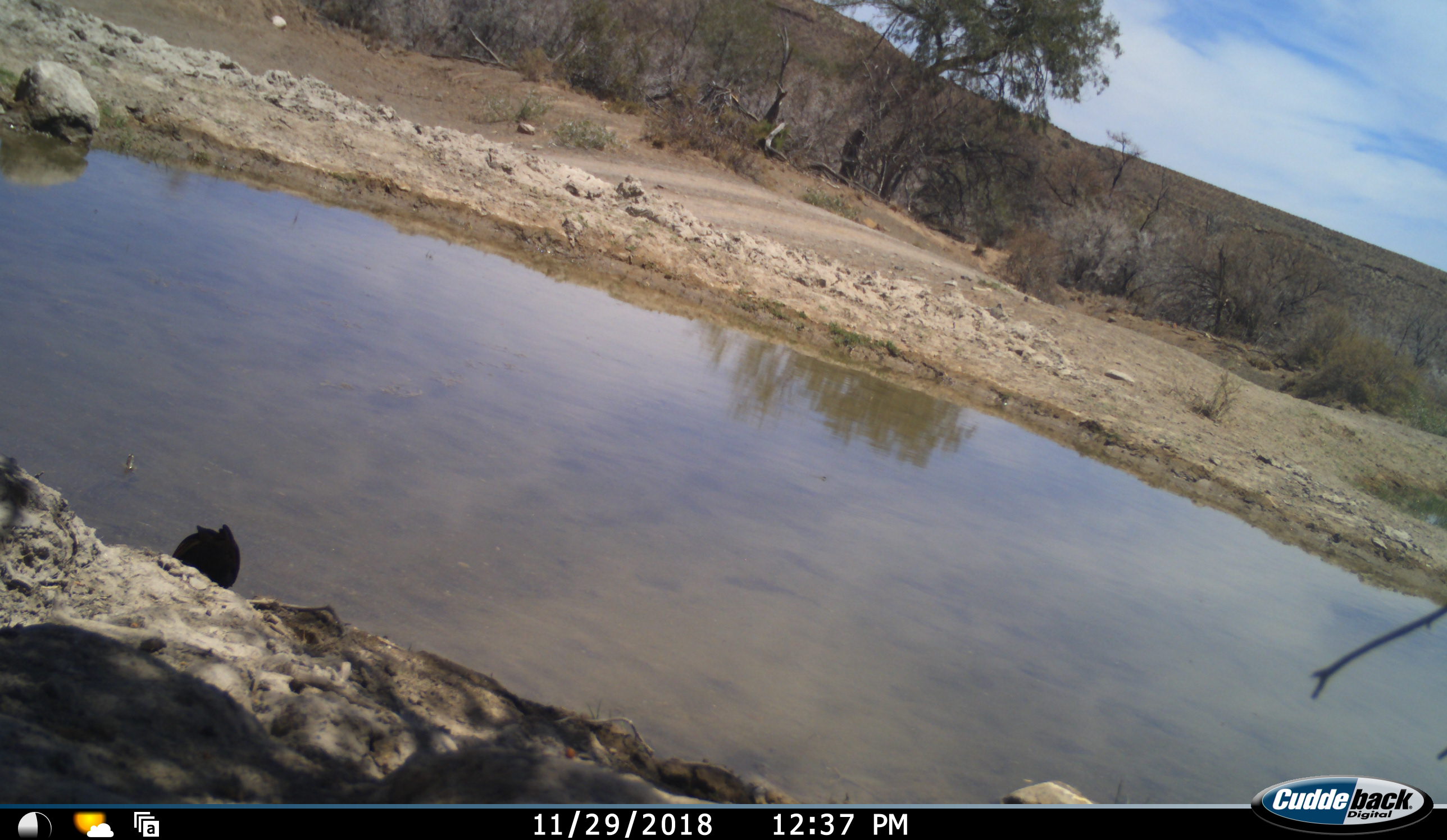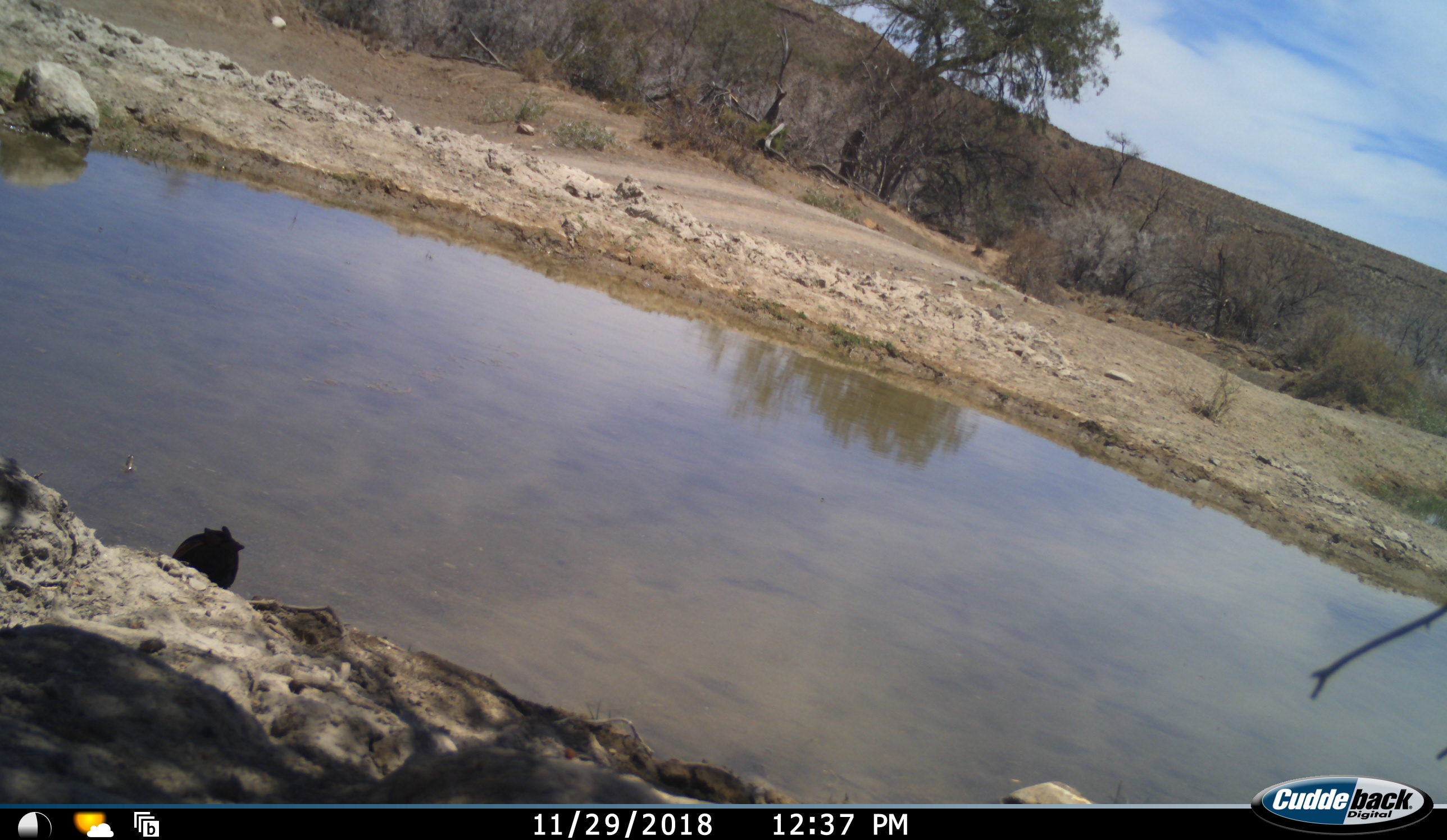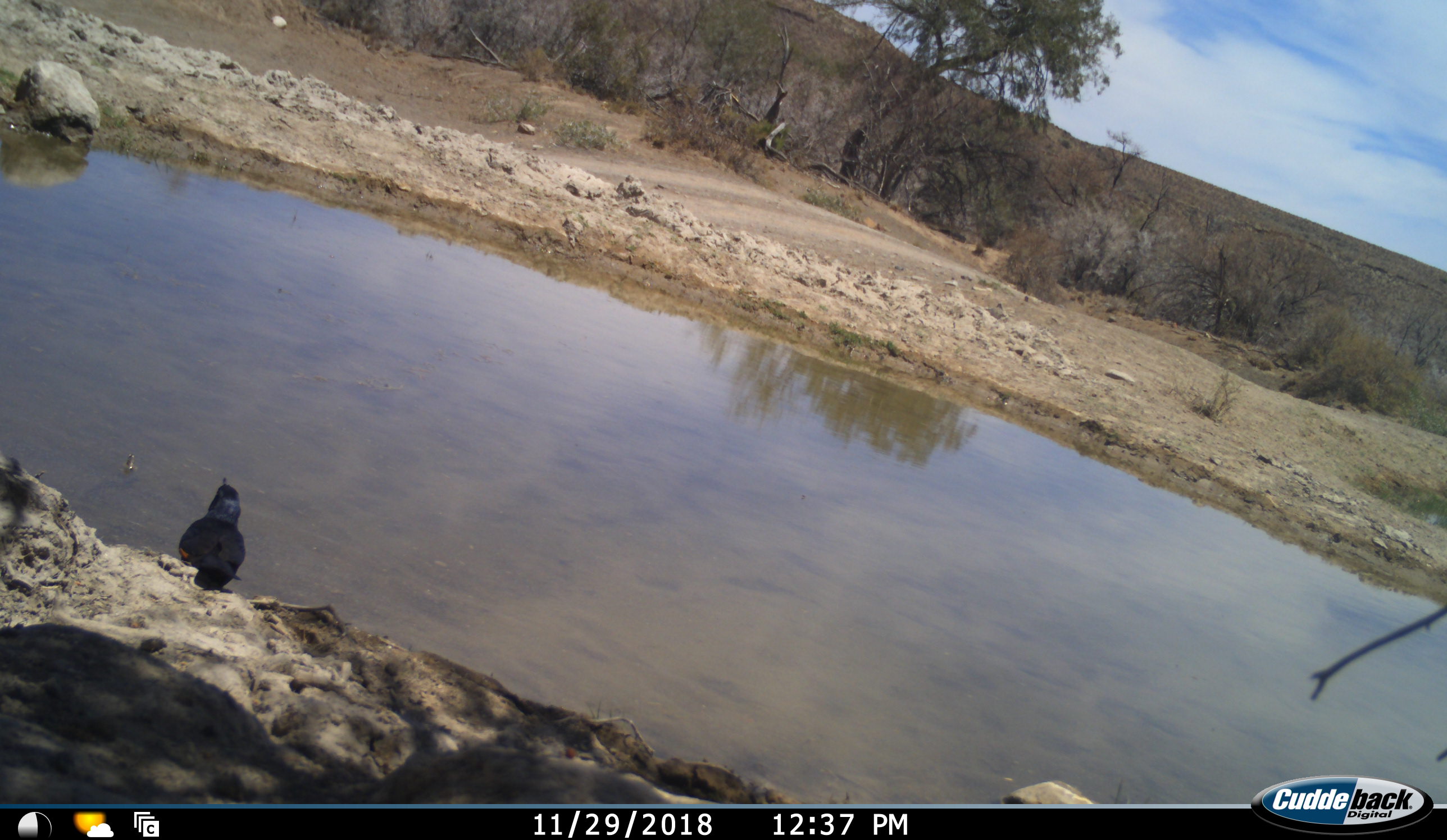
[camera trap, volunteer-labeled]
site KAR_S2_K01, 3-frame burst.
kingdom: Animalia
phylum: Chordata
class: Aves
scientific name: Aves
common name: bird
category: birdother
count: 1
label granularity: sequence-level